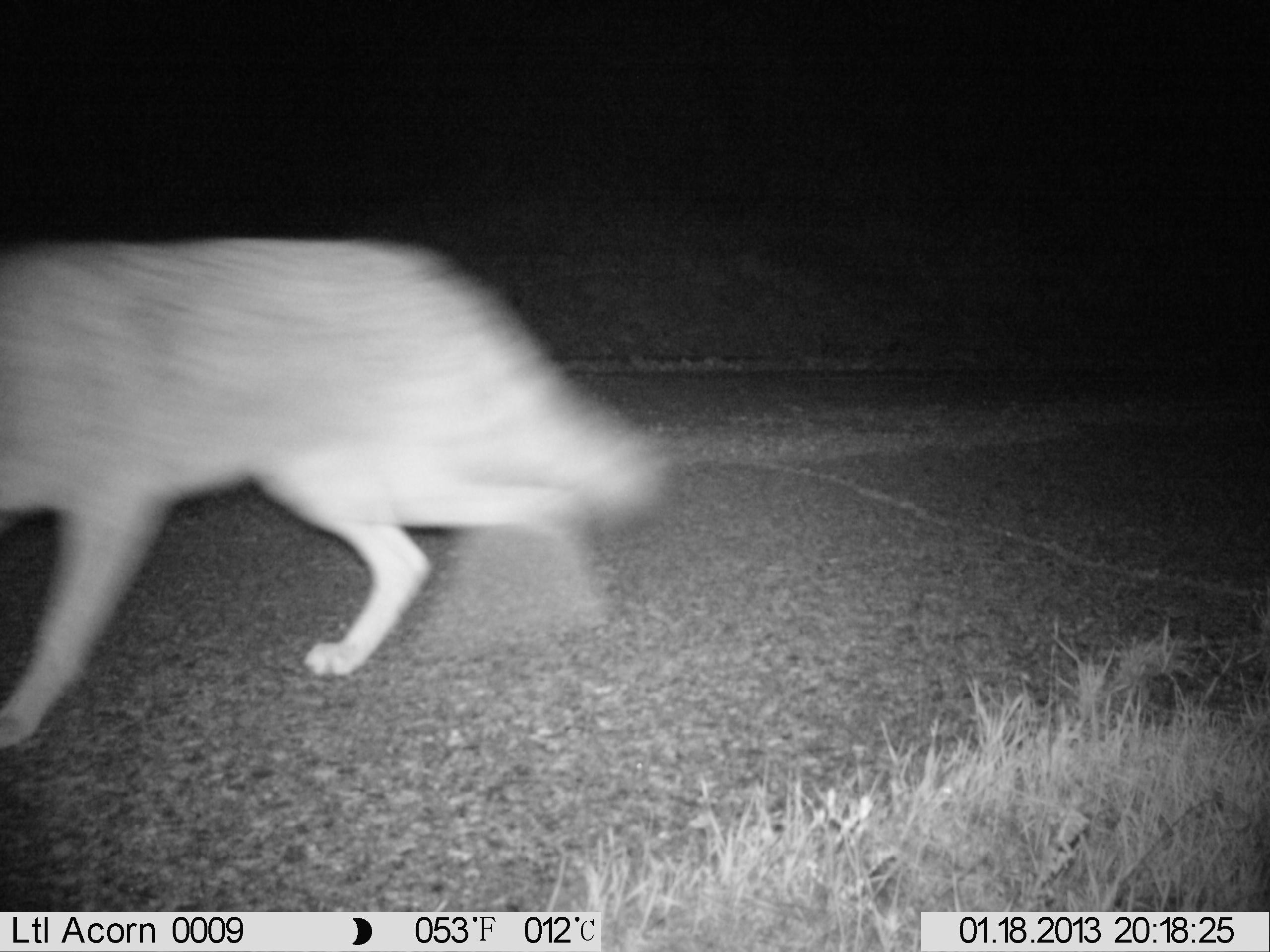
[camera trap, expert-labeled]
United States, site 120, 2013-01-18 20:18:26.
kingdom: Animalia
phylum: Chordata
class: Mammalia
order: Carnivora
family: Canidae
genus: Canis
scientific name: Canis latrans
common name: coyote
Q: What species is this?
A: Coyote (Canis latrans).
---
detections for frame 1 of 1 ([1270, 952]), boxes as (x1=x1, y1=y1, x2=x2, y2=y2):
coyote: (x1=3, y1=224, x2=665, y2=752)